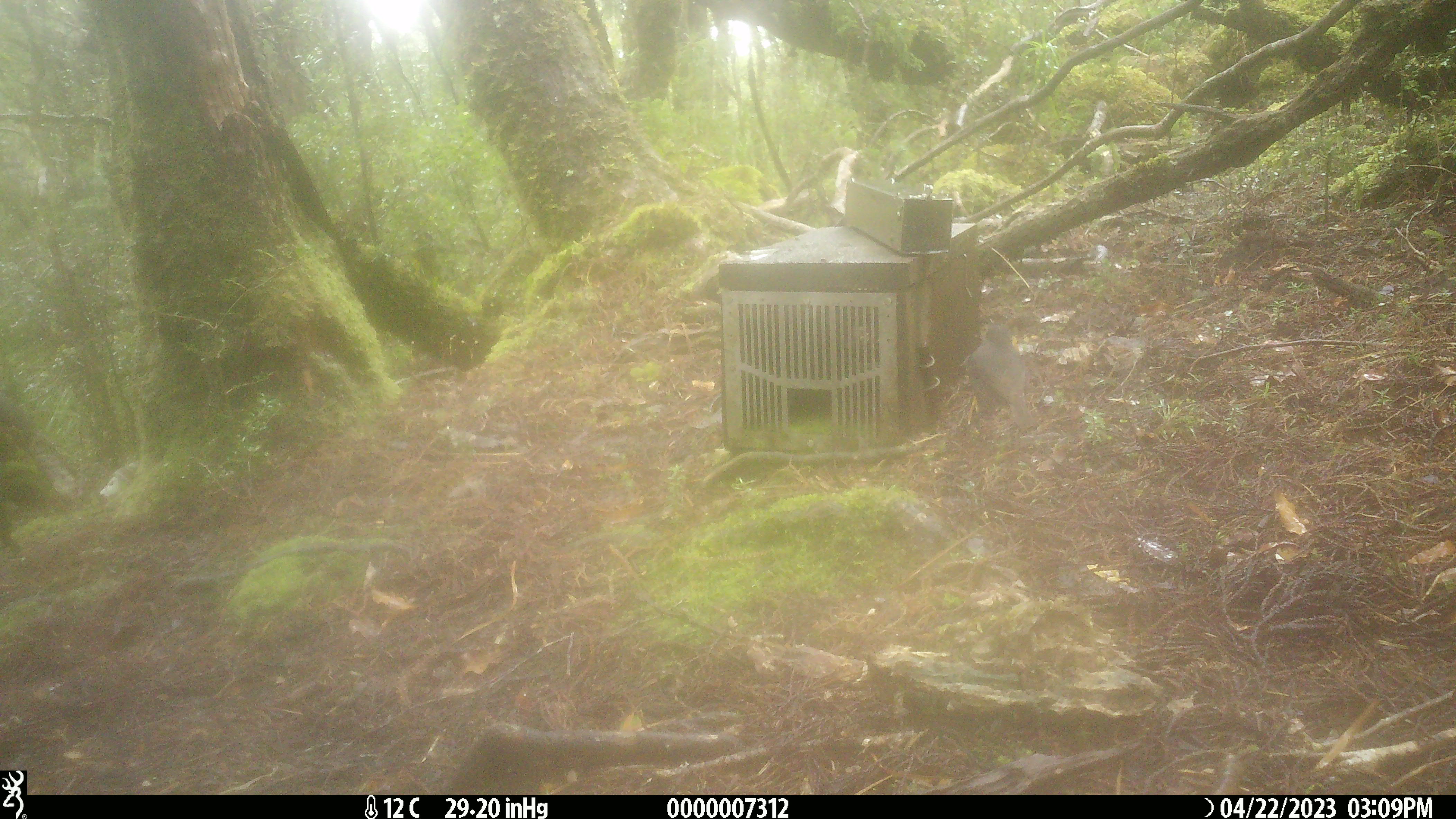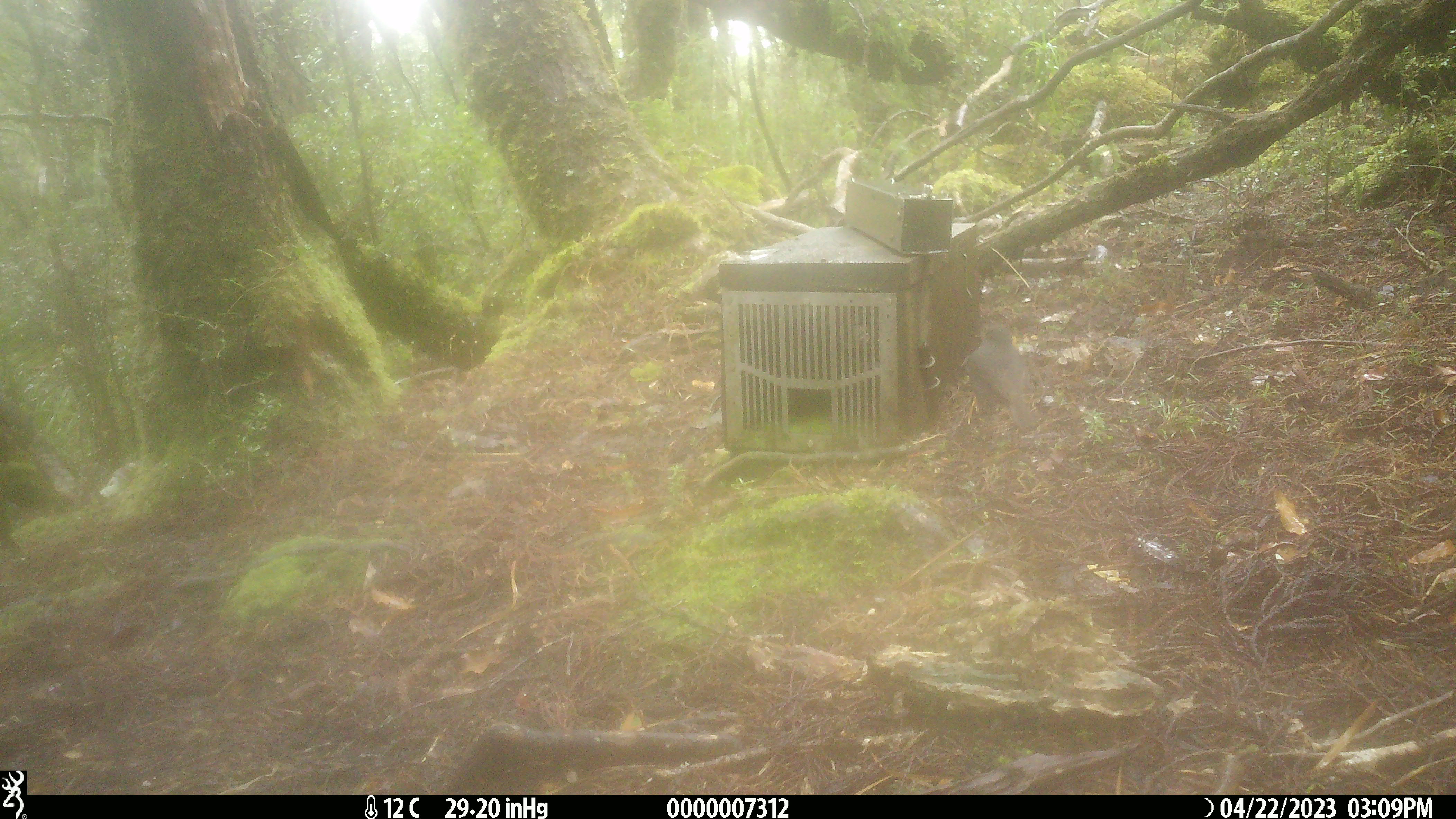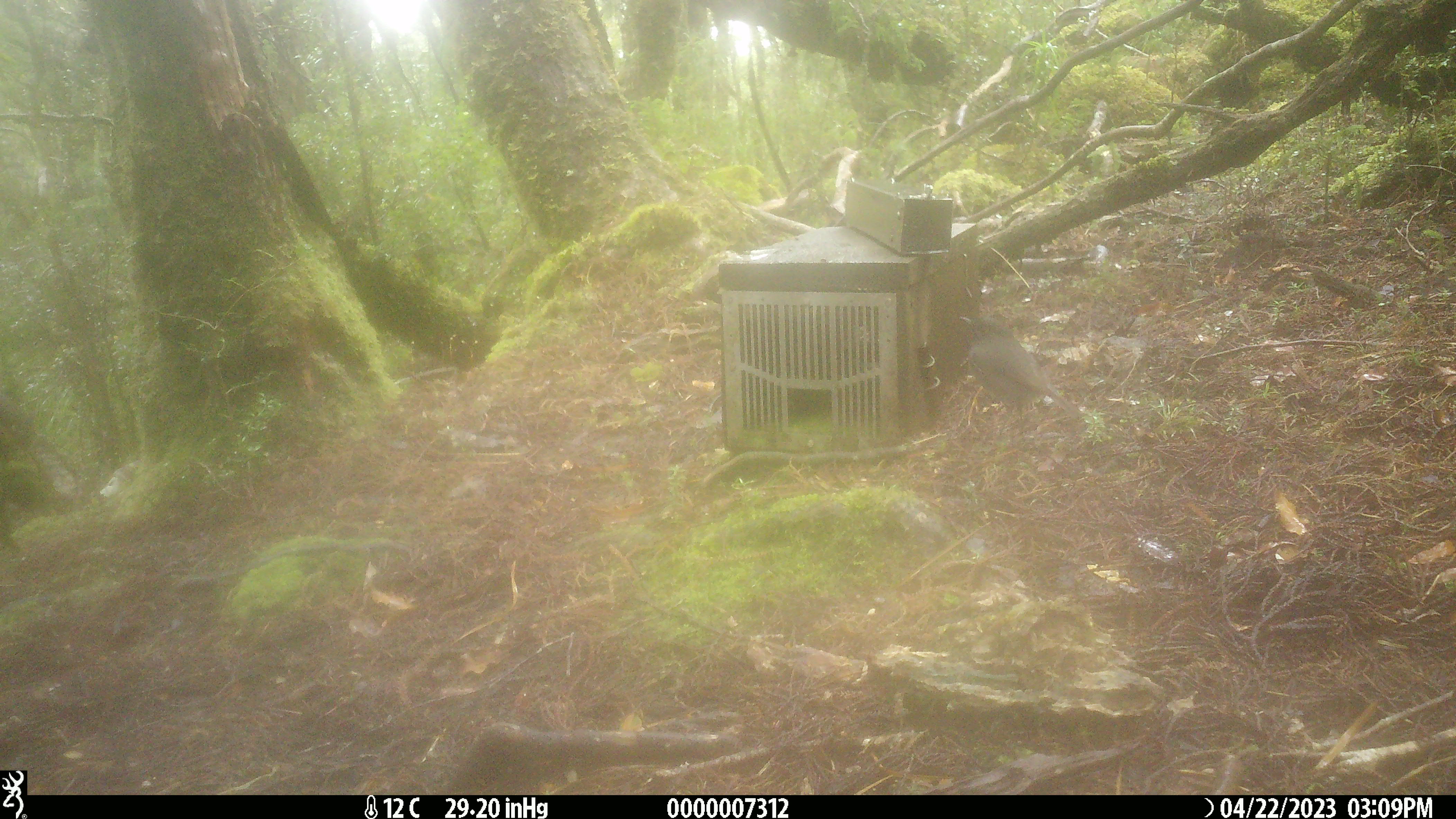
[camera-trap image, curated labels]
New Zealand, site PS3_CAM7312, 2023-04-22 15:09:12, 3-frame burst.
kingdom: Animalia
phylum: Chordata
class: Aves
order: Passeriformes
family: Petroicidae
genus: Petroica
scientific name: Petroica australis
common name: new zealand robin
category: robin